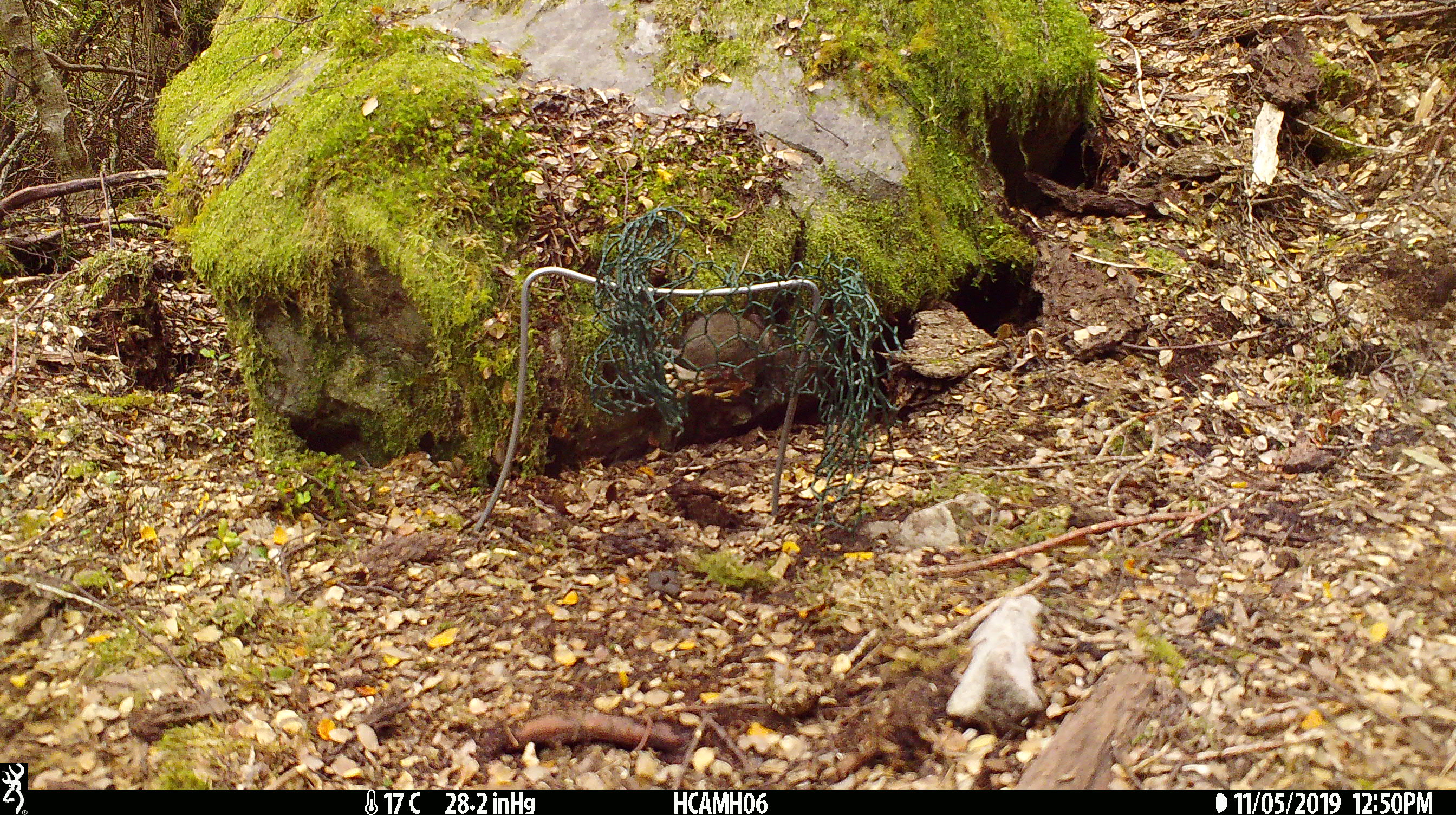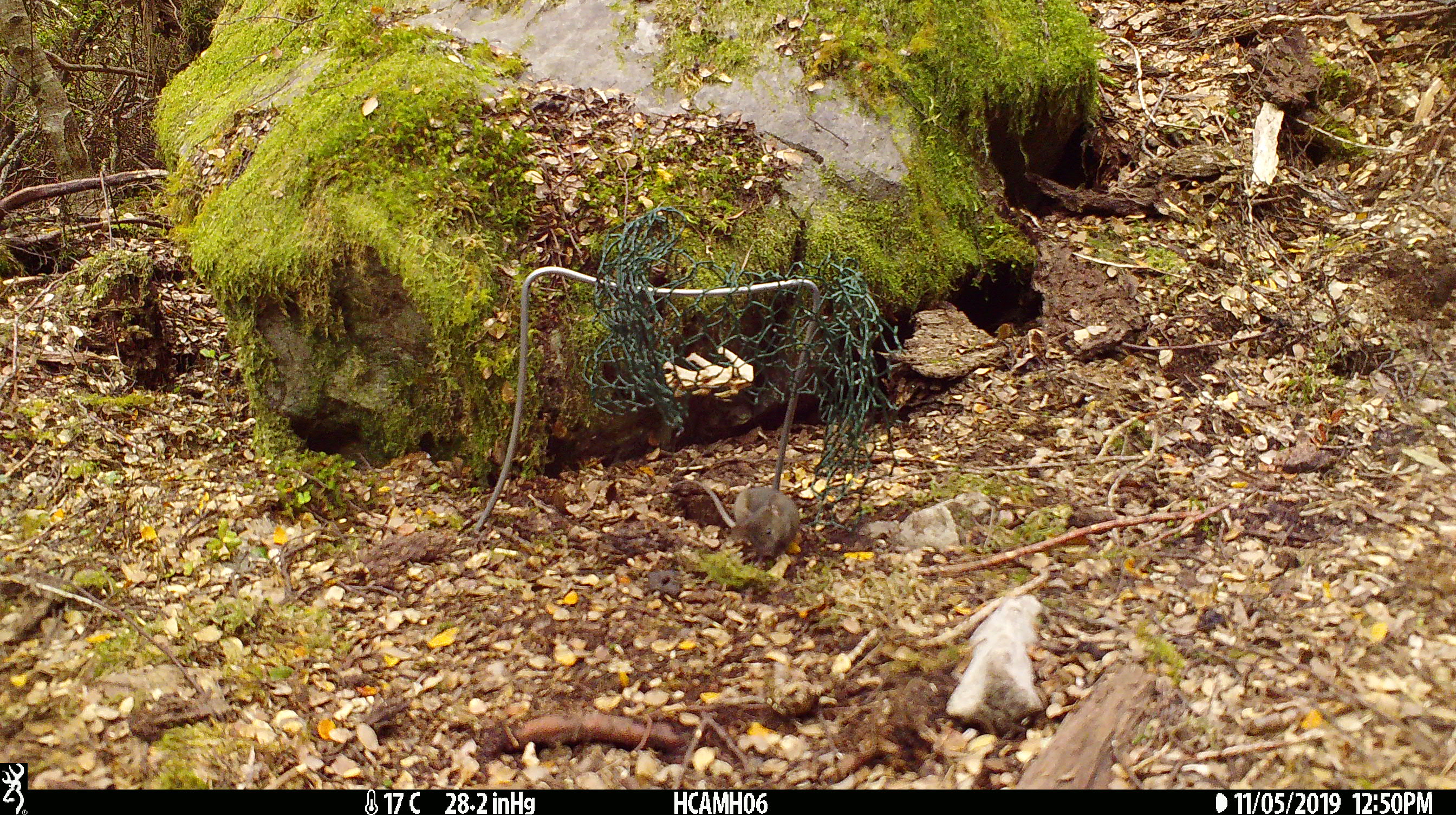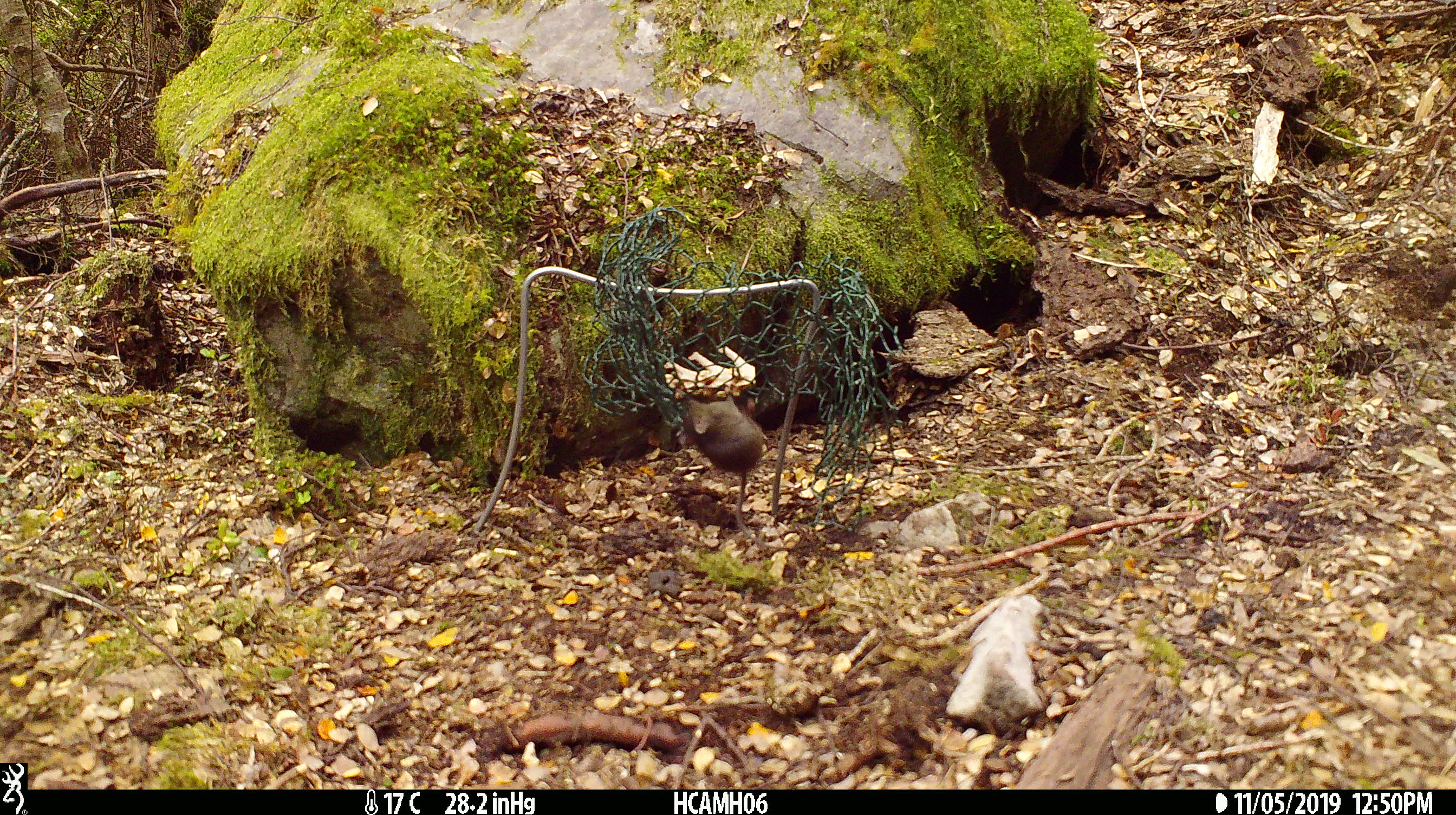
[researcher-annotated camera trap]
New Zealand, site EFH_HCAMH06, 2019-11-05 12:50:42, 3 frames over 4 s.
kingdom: Animalia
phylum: Chordata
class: Mammalia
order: Rodentia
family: Muridae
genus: Mus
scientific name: Mus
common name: mouse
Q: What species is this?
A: Mouse (Mus).